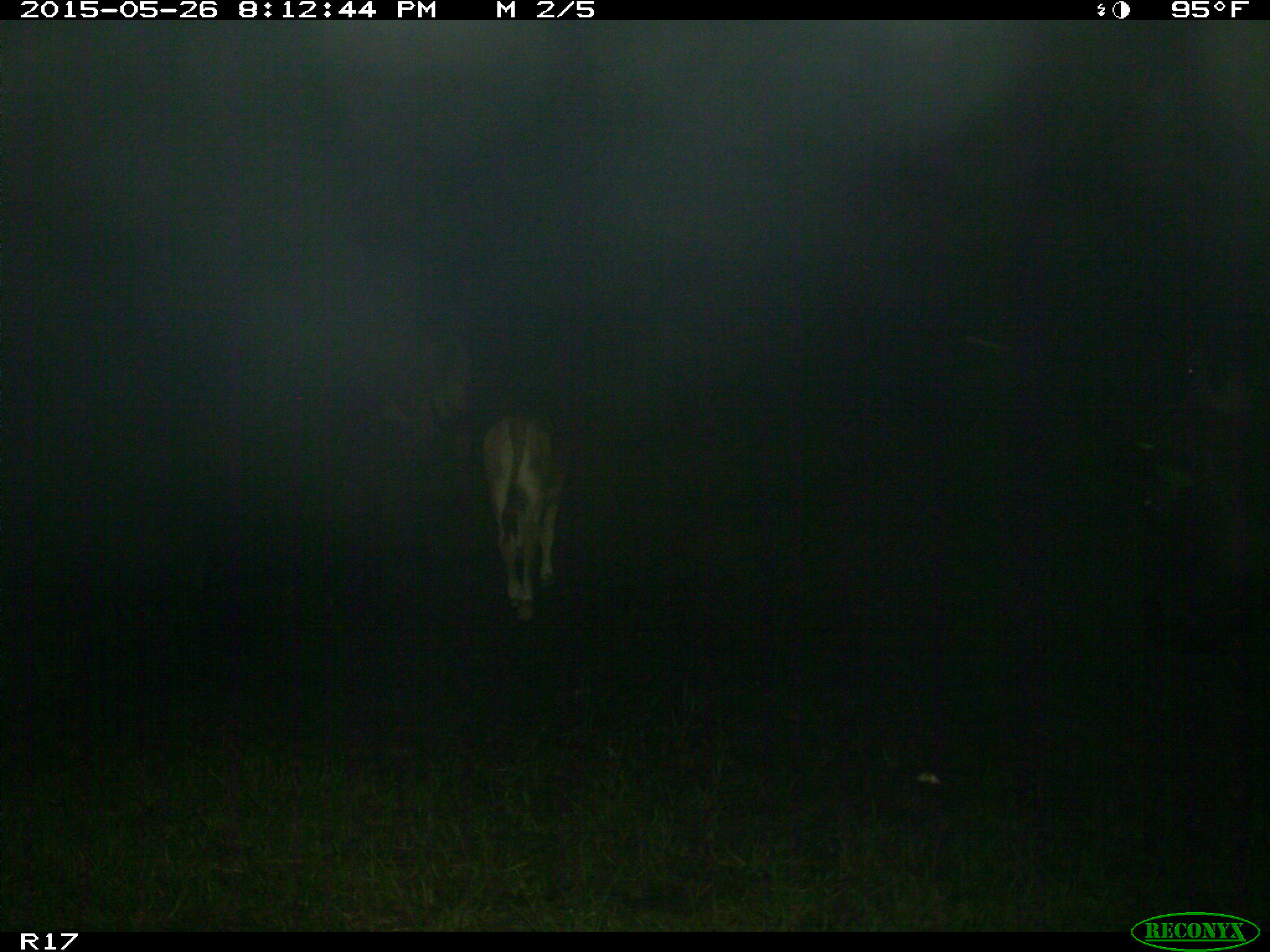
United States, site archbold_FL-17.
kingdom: Animalia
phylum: Chordata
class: Mammalia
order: Artiodactyla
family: Bovidae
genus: Bos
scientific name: Bos taurus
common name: domestic cow